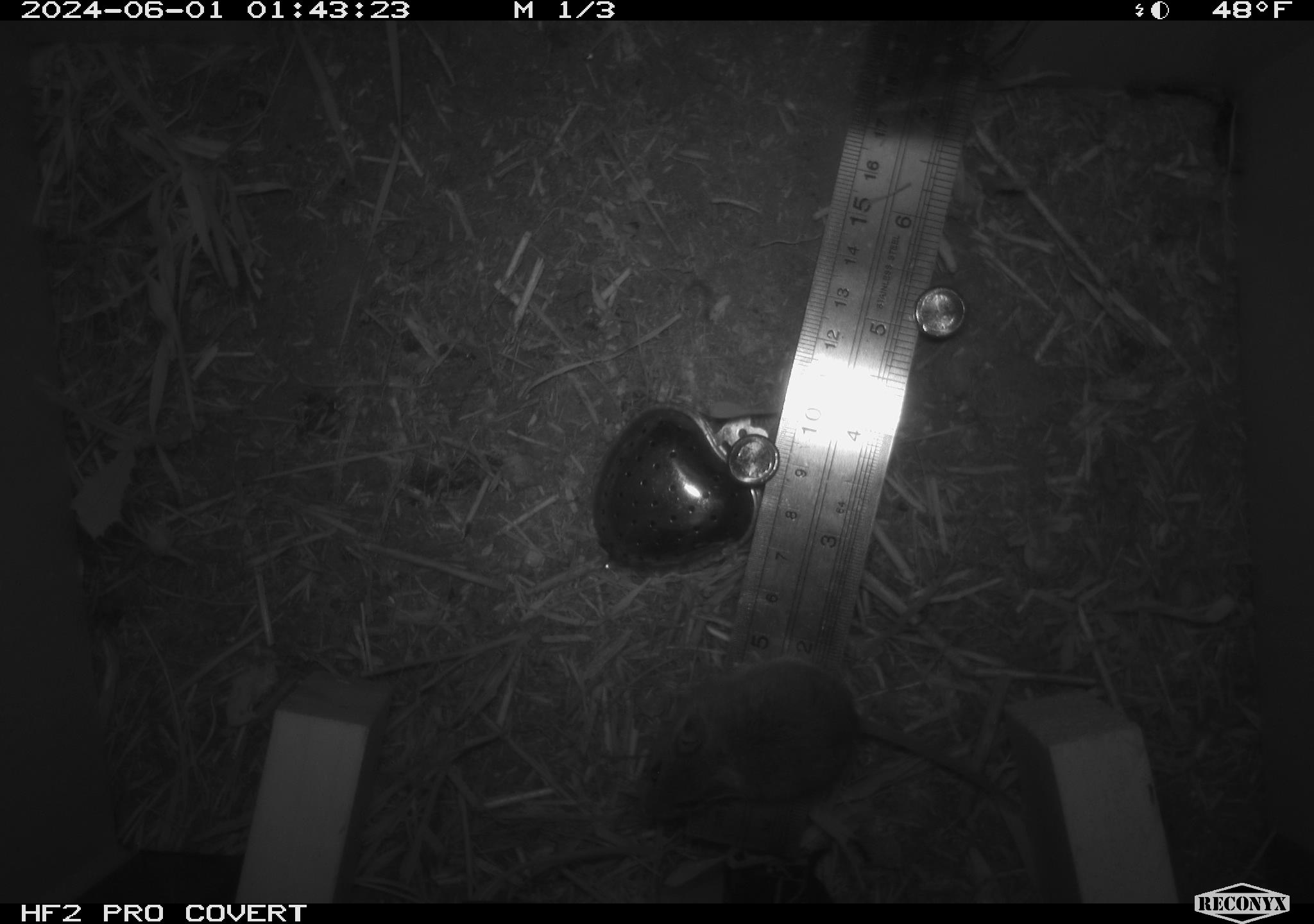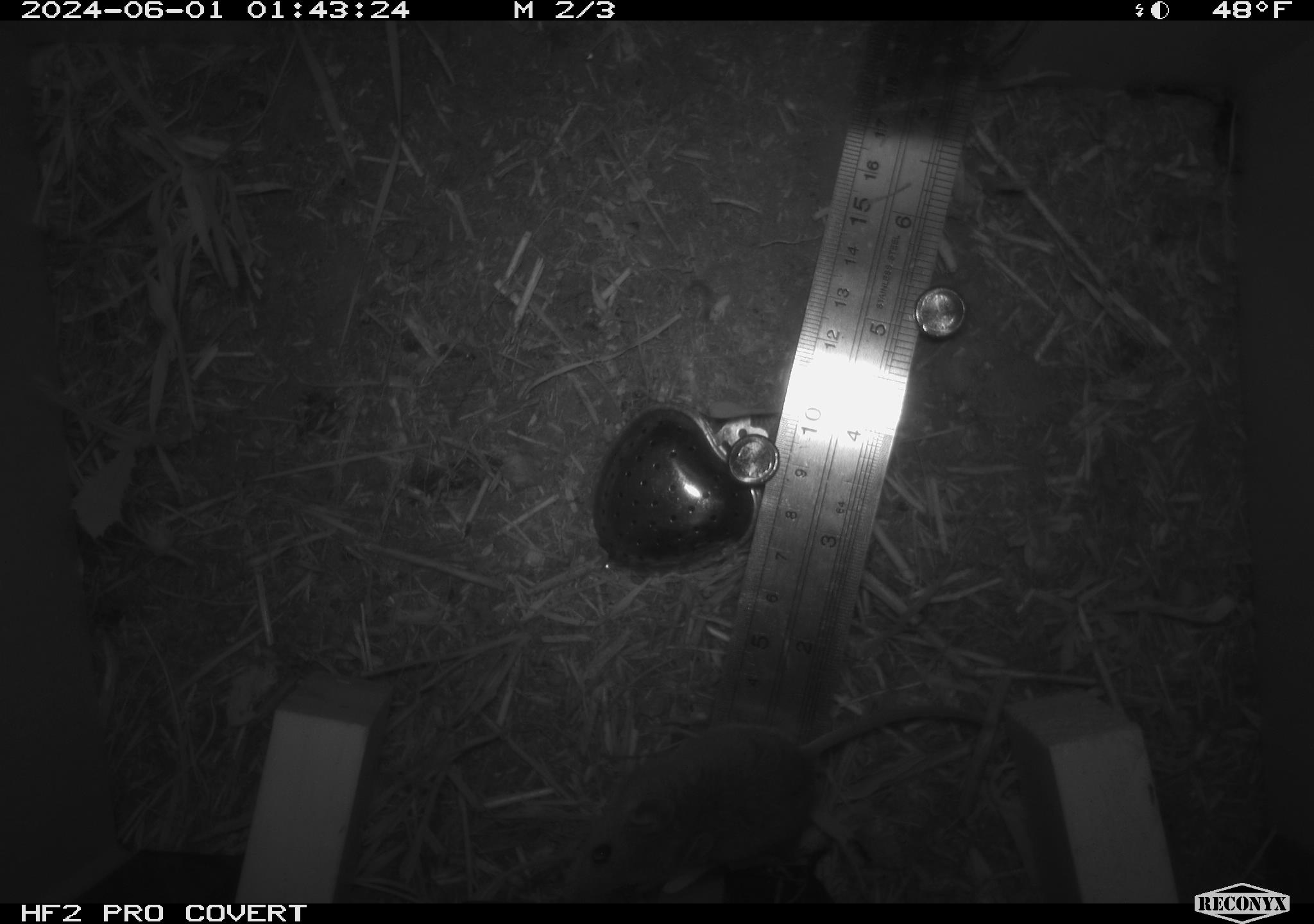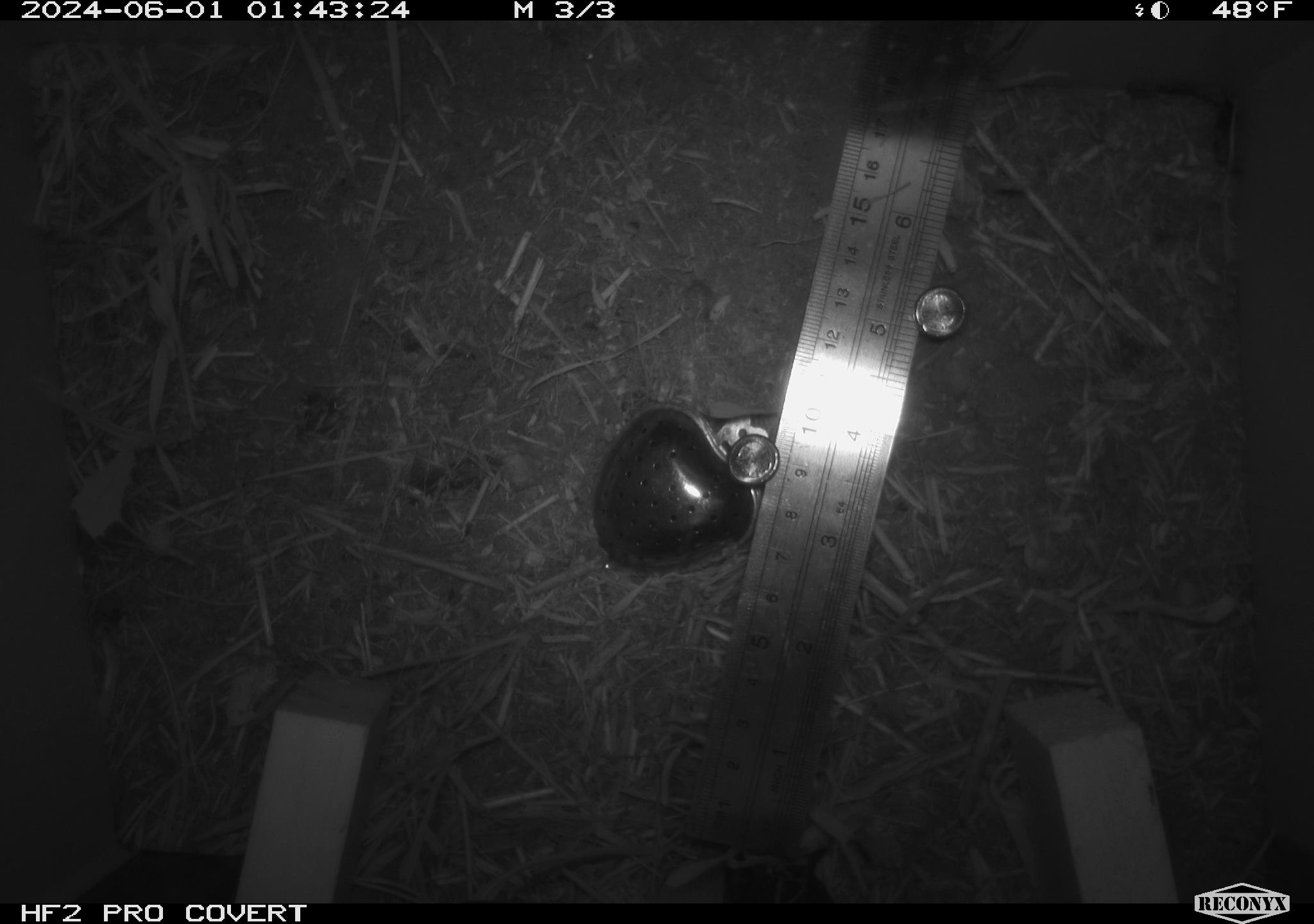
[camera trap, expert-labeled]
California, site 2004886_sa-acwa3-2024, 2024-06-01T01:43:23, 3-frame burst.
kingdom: Animalia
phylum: Chordata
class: Mammalia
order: Rodentia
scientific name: Rodentia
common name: mouse species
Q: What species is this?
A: Mouse species (Rodentia).